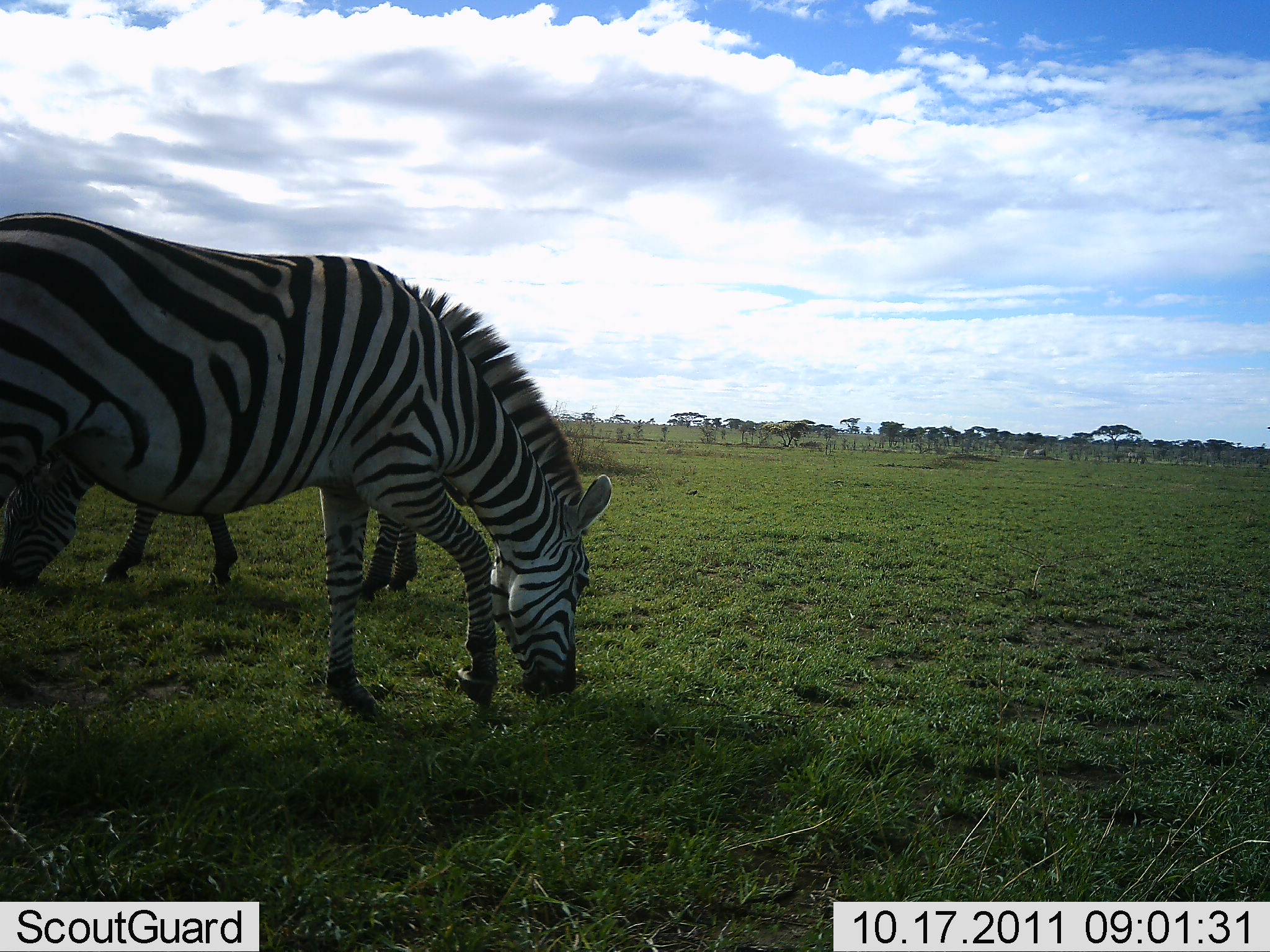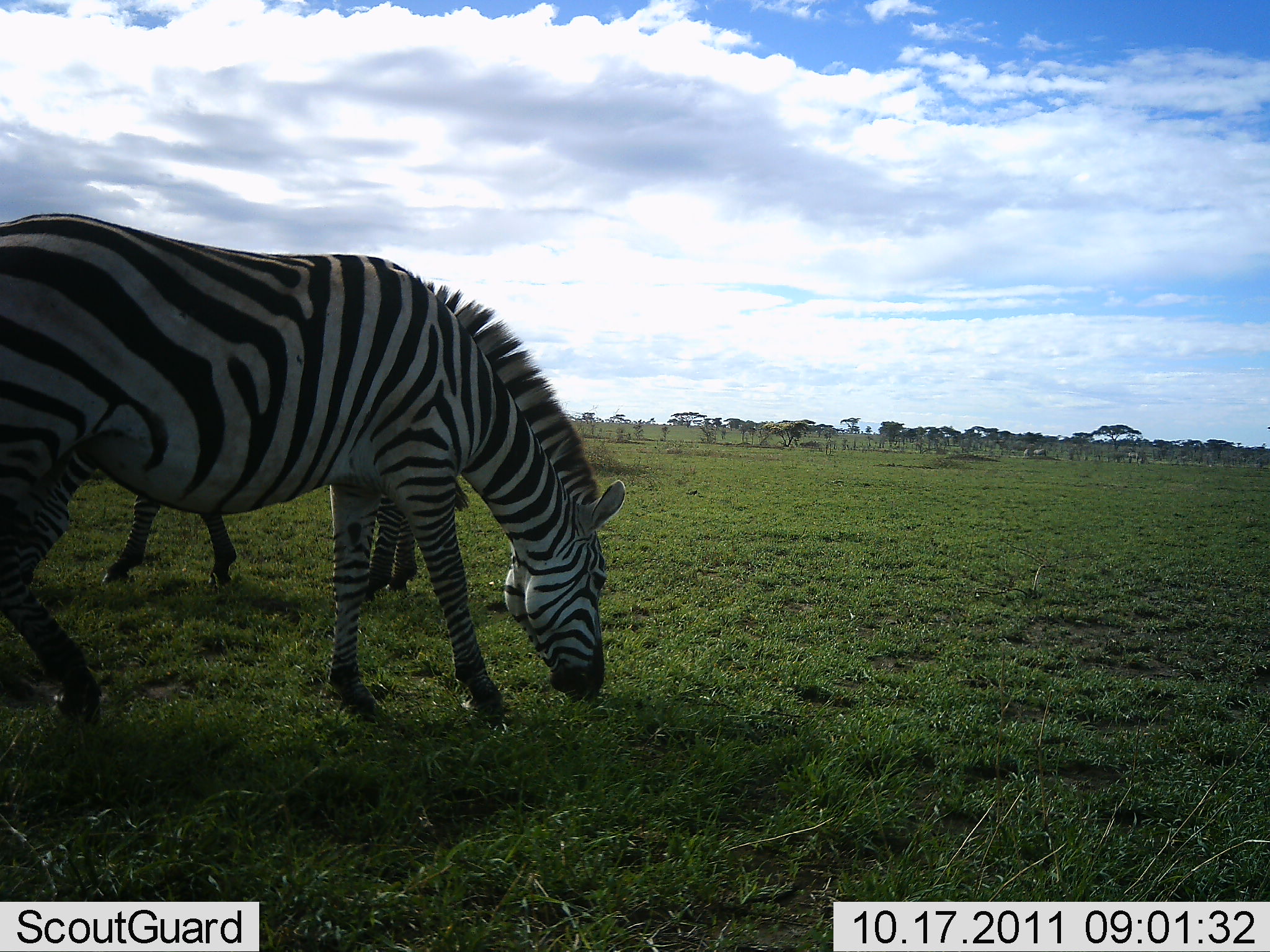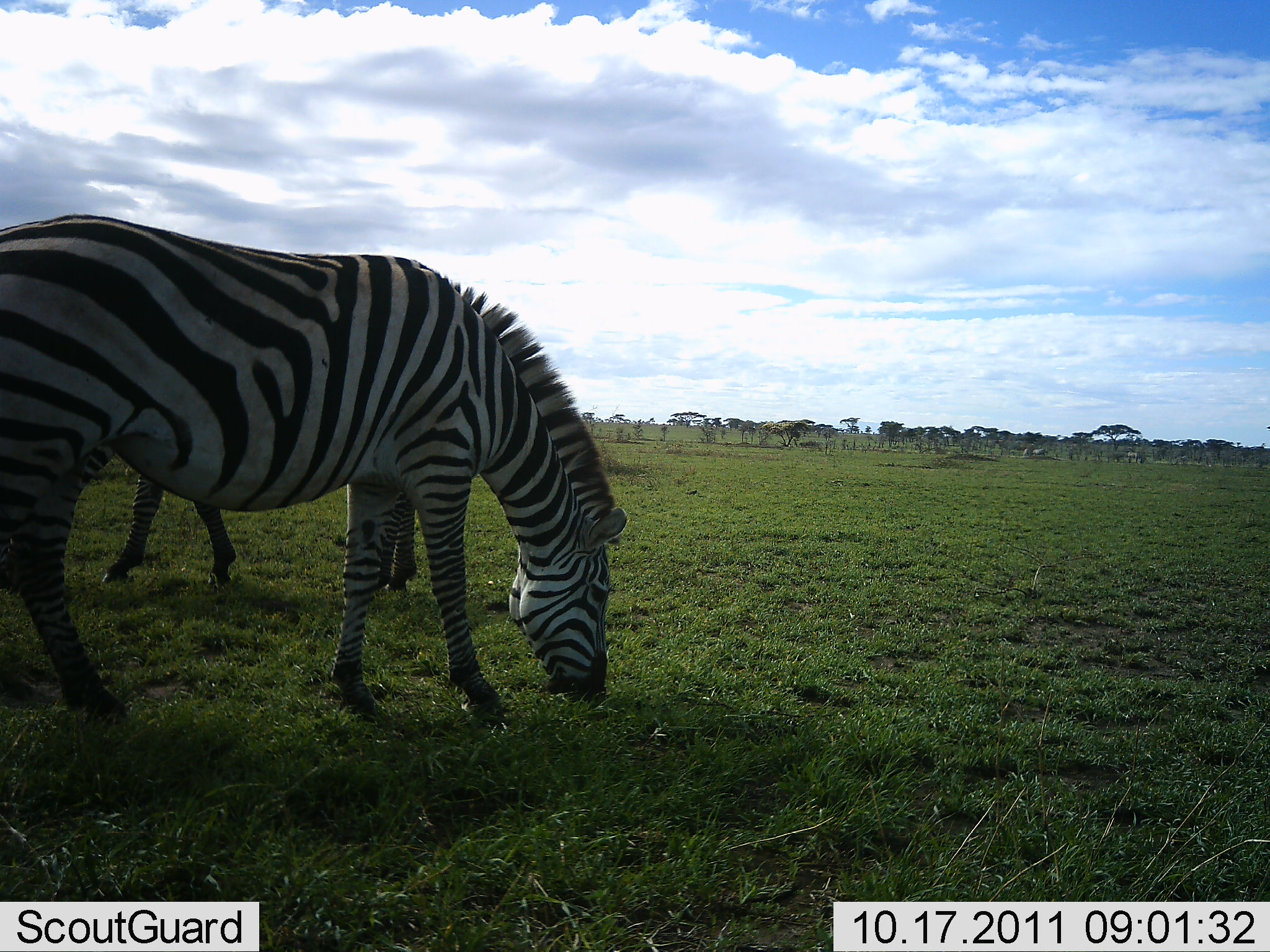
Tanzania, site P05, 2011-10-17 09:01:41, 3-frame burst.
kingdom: Animalia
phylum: Chordata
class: Mammalia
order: Perissodactyla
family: Equidae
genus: Equus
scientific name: Equus quagga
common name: plains zebra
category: zebra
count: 2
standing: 8%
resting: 0%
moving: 17%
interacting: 0%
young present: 0%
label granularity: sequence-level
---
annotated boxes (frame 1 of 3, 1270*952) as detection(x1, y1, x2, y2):
animal: detection(0, 209, 615, 696); detection(2, 288, 459, 597)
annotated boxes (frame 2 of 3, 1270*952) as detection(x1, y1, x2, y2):
animal: detection(0, 211, 627, 741); detection(1, 262, 472, 606)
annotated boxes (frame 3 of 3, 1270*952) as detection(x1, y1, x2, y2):
animal: detection(3, 211, 629, 733); detection(0, 252, 451, 600)